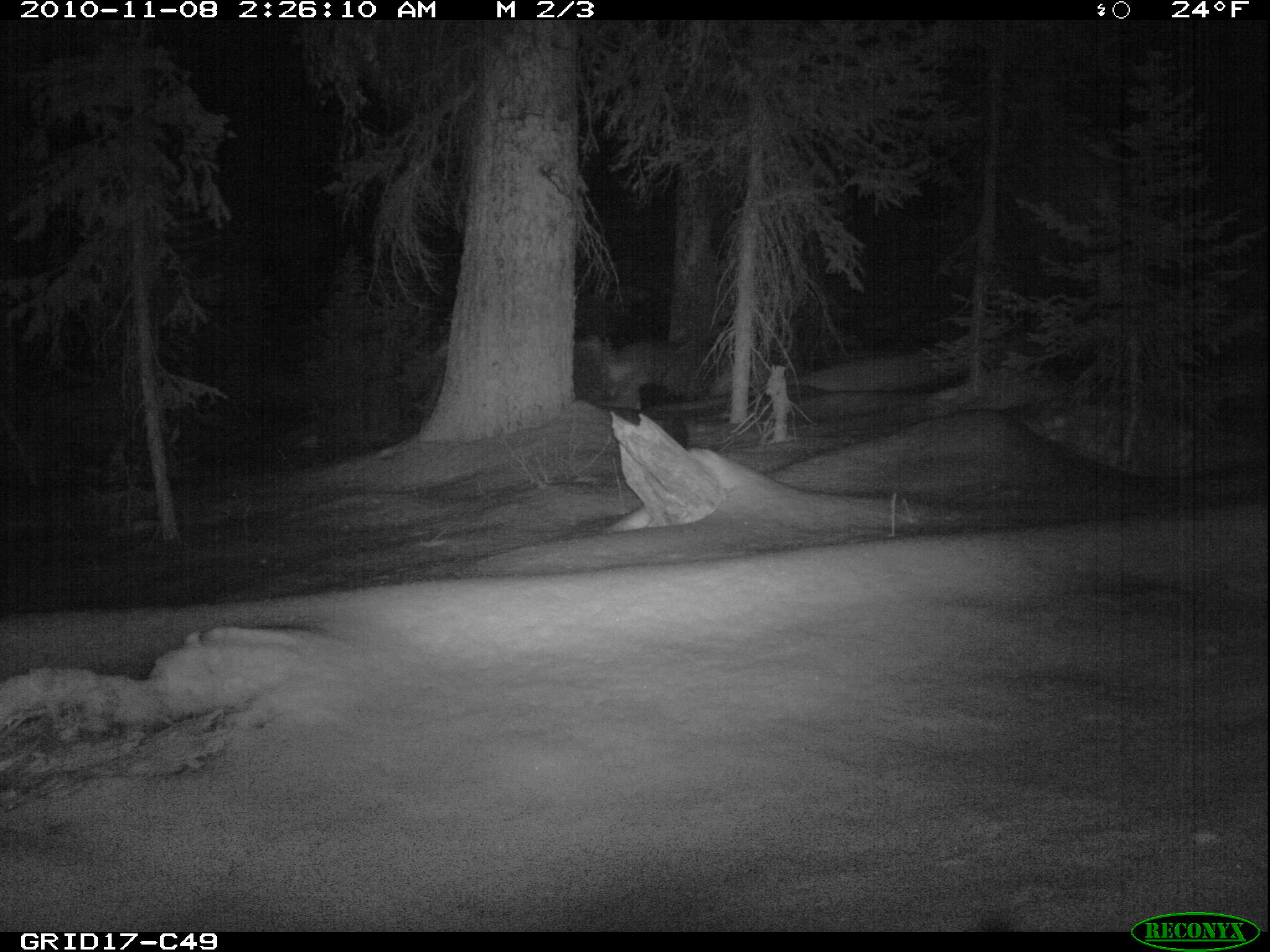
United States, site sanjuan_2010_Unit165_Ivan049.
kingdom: Animalia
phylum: Chordata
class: Mammalia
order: Carnivora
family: Mustelidae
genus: Martes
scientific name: Martes americana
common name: american marten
Martes americana (american marten).